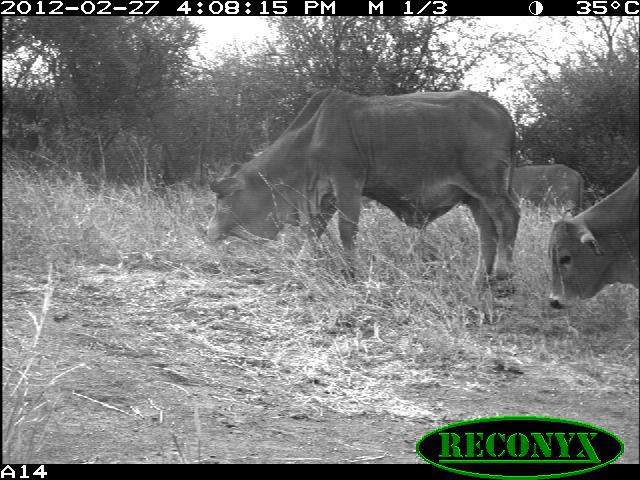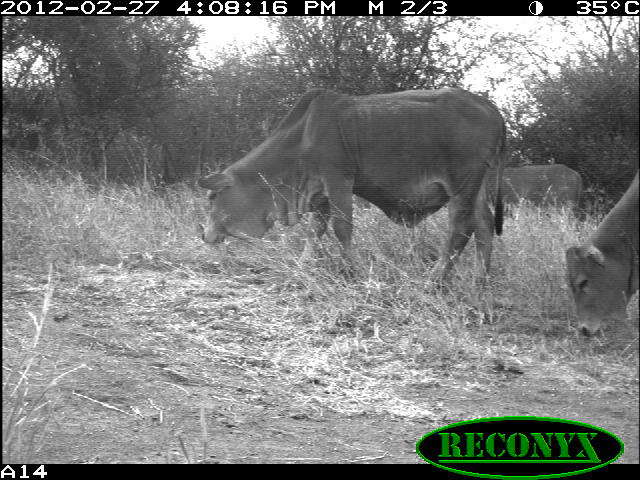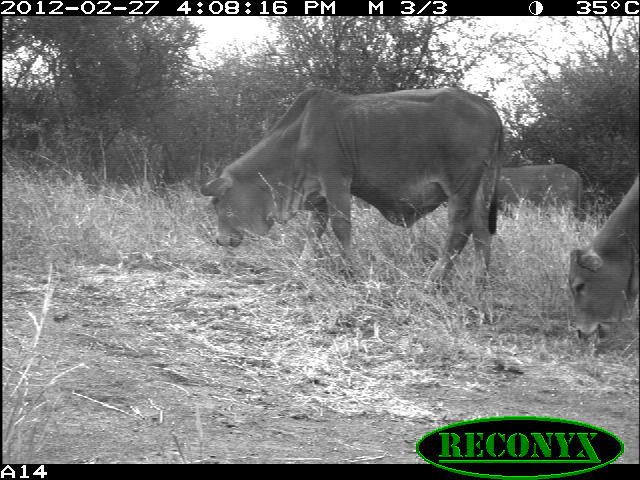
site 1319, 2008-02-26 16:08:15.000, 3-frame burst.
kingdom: Animalia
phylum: Chordata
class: Mammalia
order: Artiodactyla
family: Bovidae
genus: Bos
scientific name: Bos taurus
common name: domestic cattle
Bos taurus (domestic cattle), count 3.